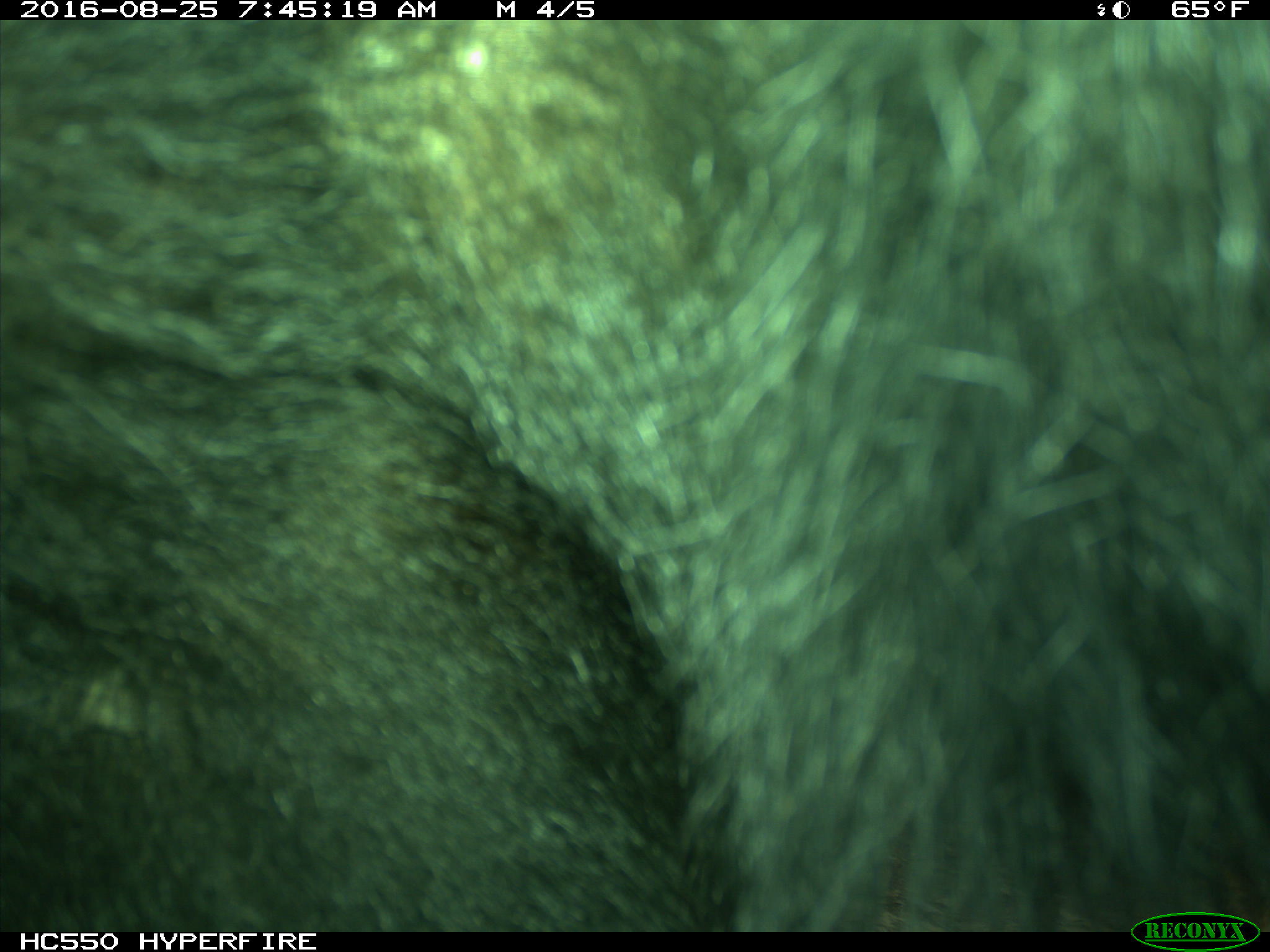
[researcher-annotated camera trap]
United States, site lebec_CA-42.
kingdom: Animalia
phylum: Chordata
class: Mammalia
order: Carnivora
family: Ursidae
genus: Ursus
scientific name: Ursus americanus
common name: american black bear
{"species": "Ursus americanus (american black bear)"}